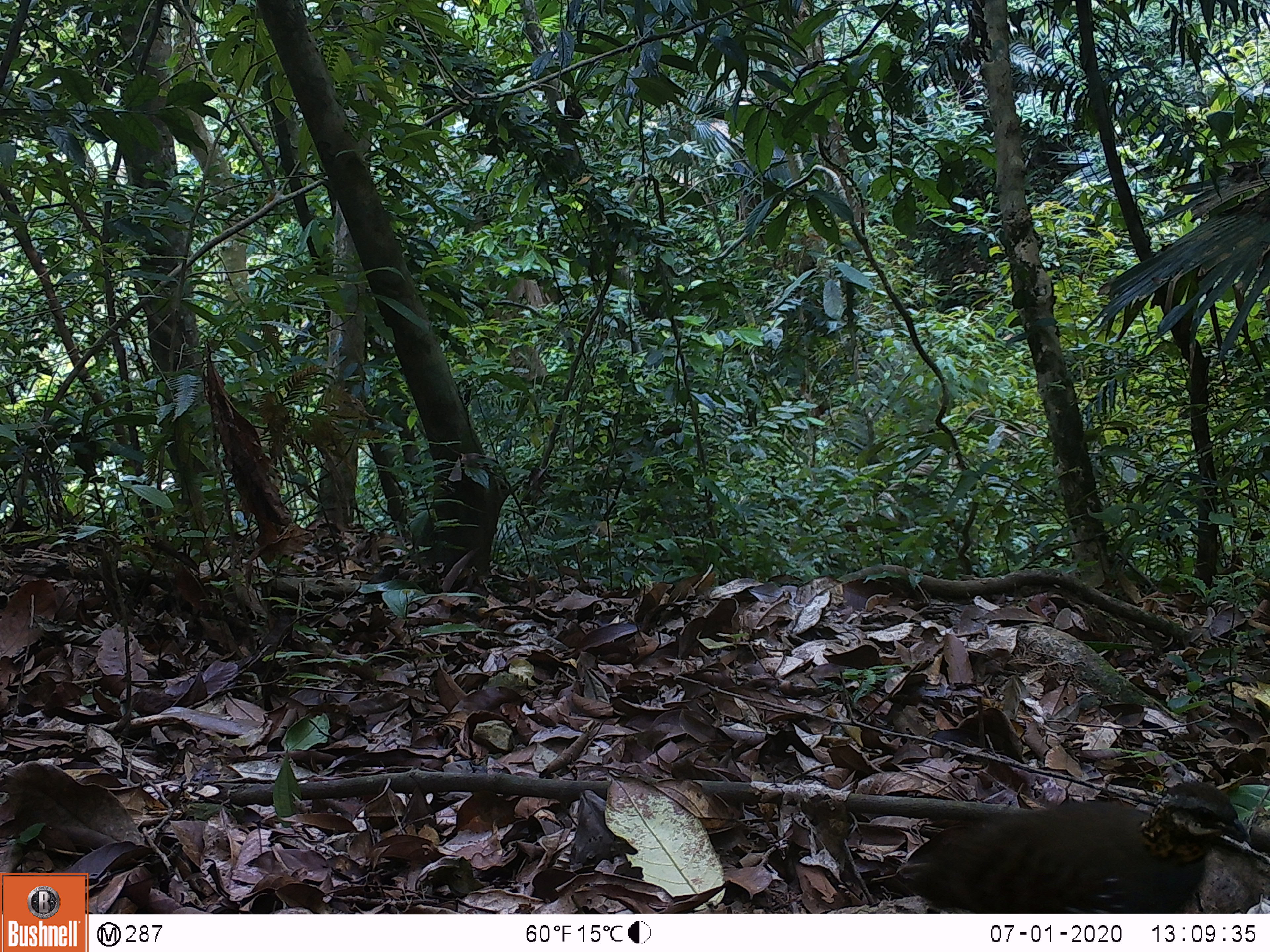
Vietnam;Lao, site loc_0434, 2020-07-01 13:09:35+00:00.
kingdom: Animalia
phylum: Chordata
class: Aves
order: Galliformes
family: Phasianidae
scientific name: Phasianidae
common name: partridge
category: unidentified partridge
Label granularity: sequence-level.